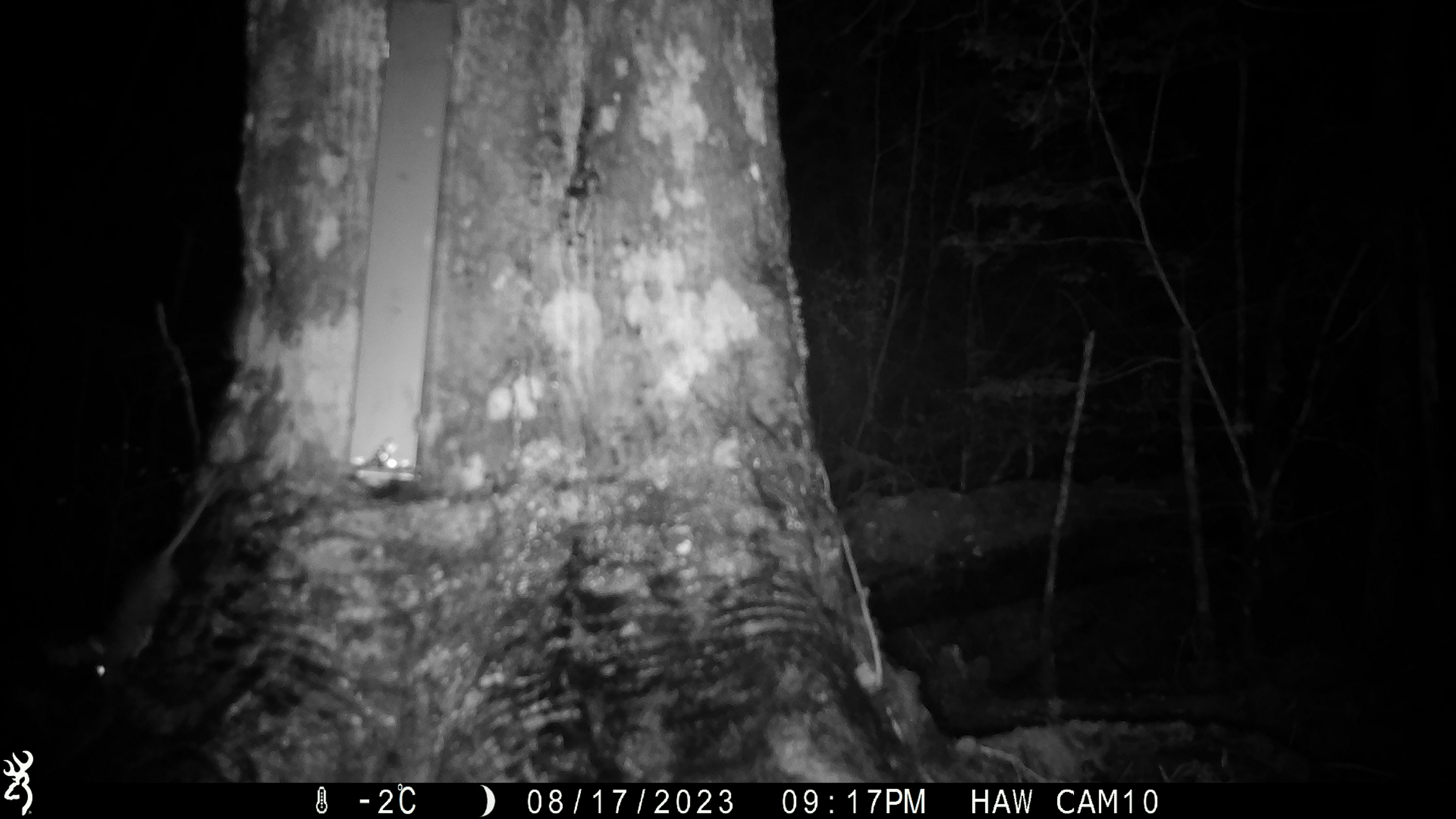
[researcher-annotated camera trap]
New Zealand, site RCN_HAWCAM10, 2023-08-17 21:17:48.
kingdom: Animalia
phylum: Chordata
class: Mammalia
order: Rodentia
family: Muridae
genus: Rattus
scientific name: Rattus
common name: rat